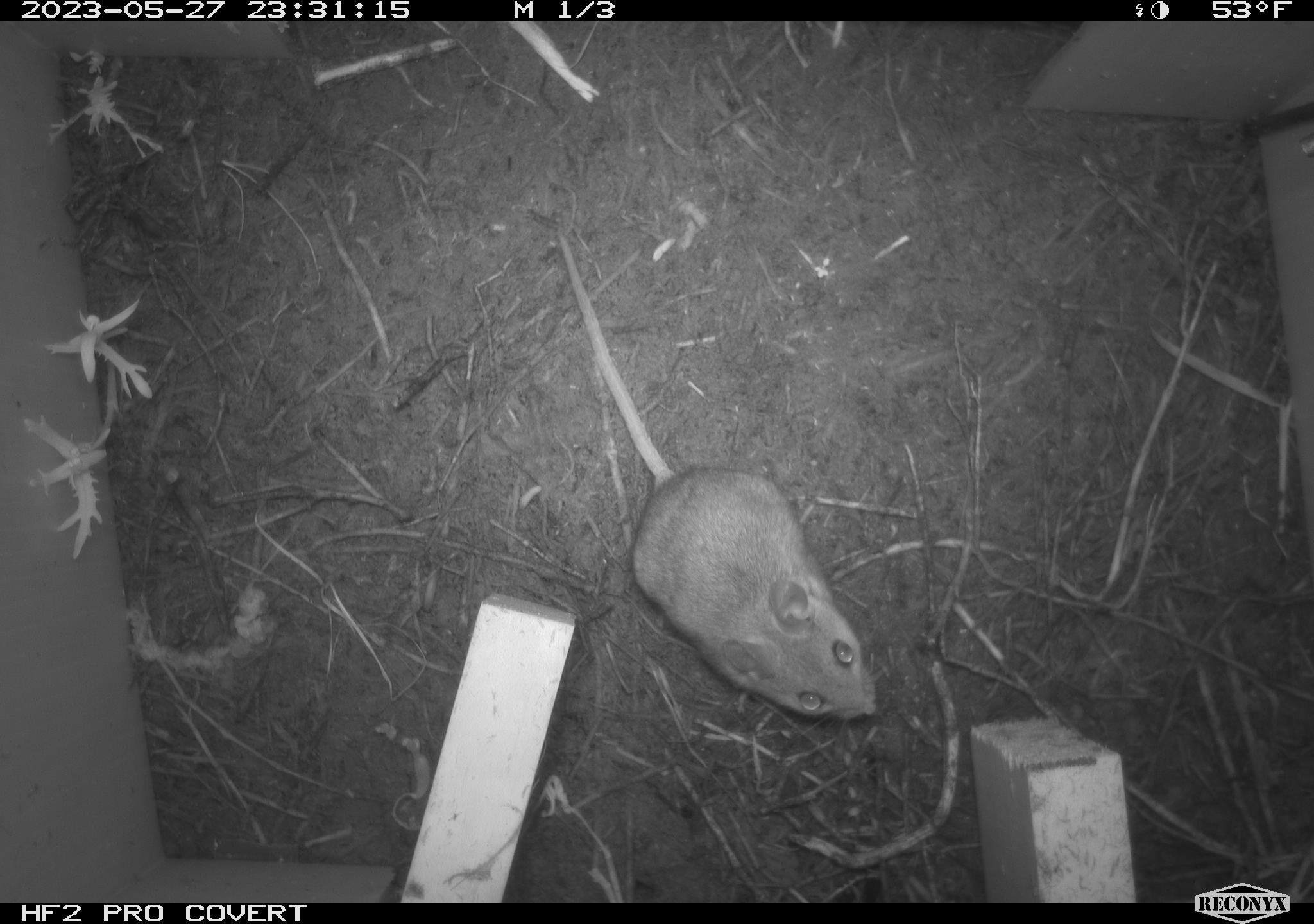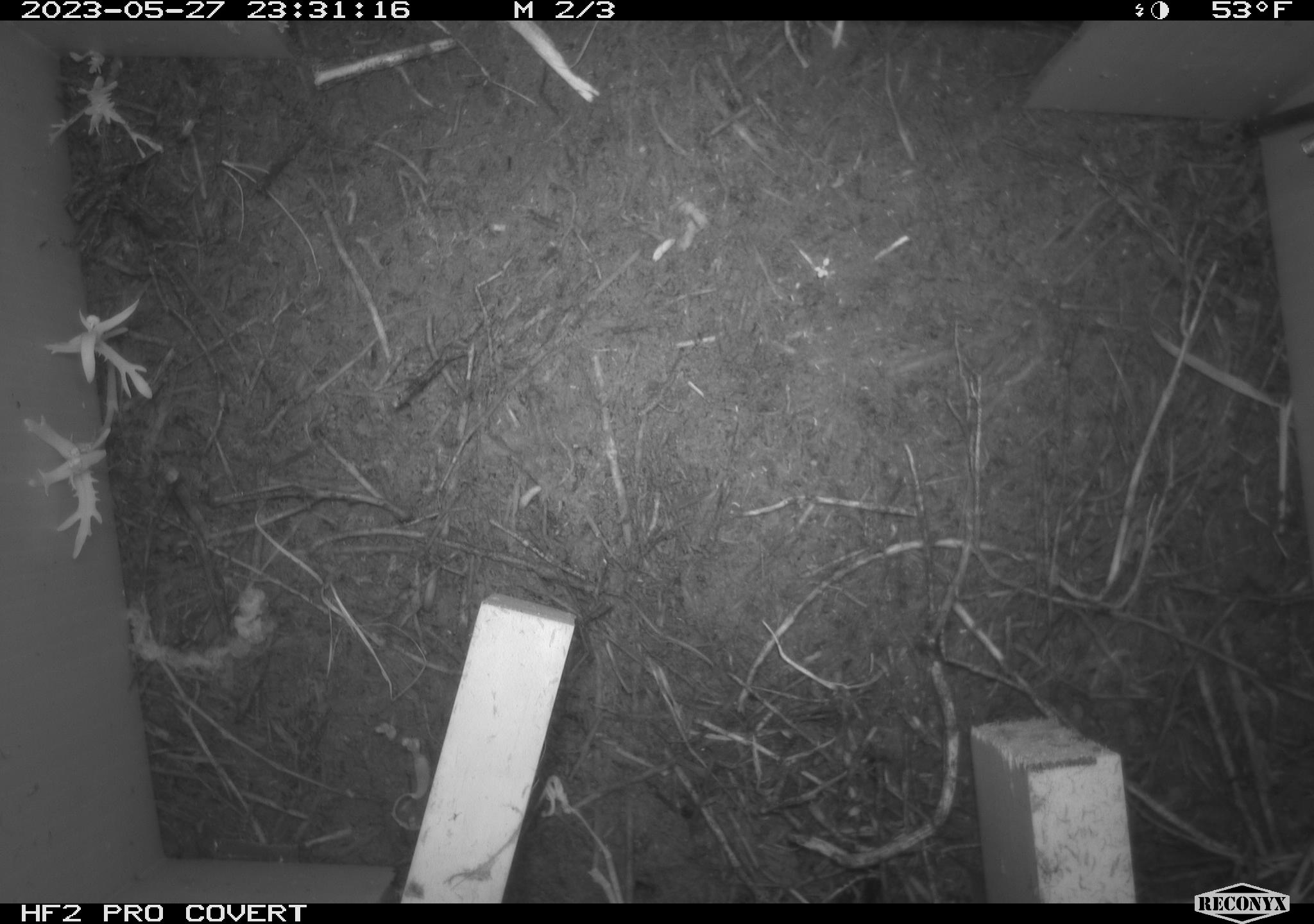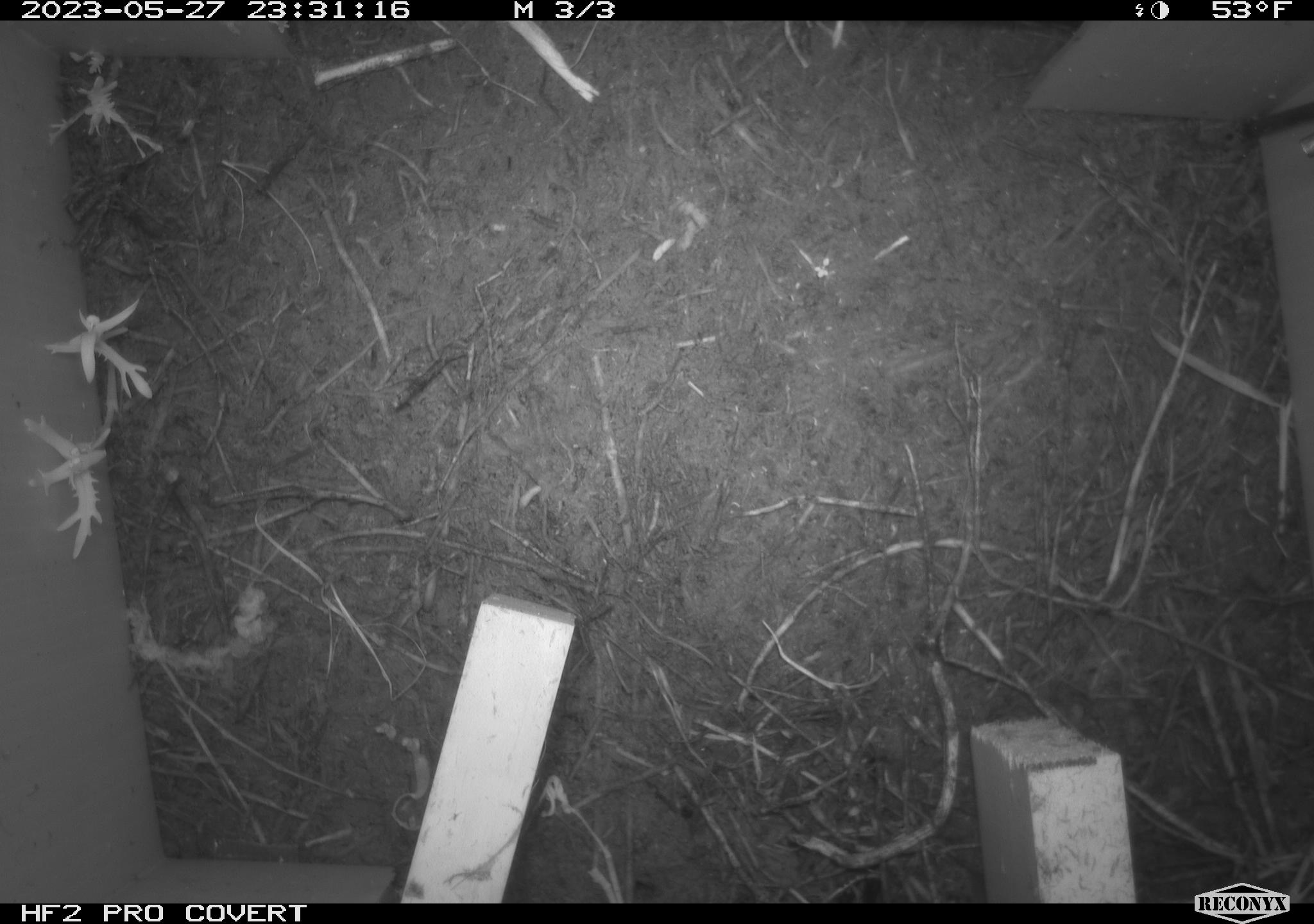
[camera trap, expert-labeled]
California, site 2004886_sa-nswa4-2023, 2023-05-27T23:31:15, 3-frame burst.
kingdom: Animalia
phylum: Chordata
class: Mammalia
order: Rodentia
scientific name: Rodentia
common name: mouse species